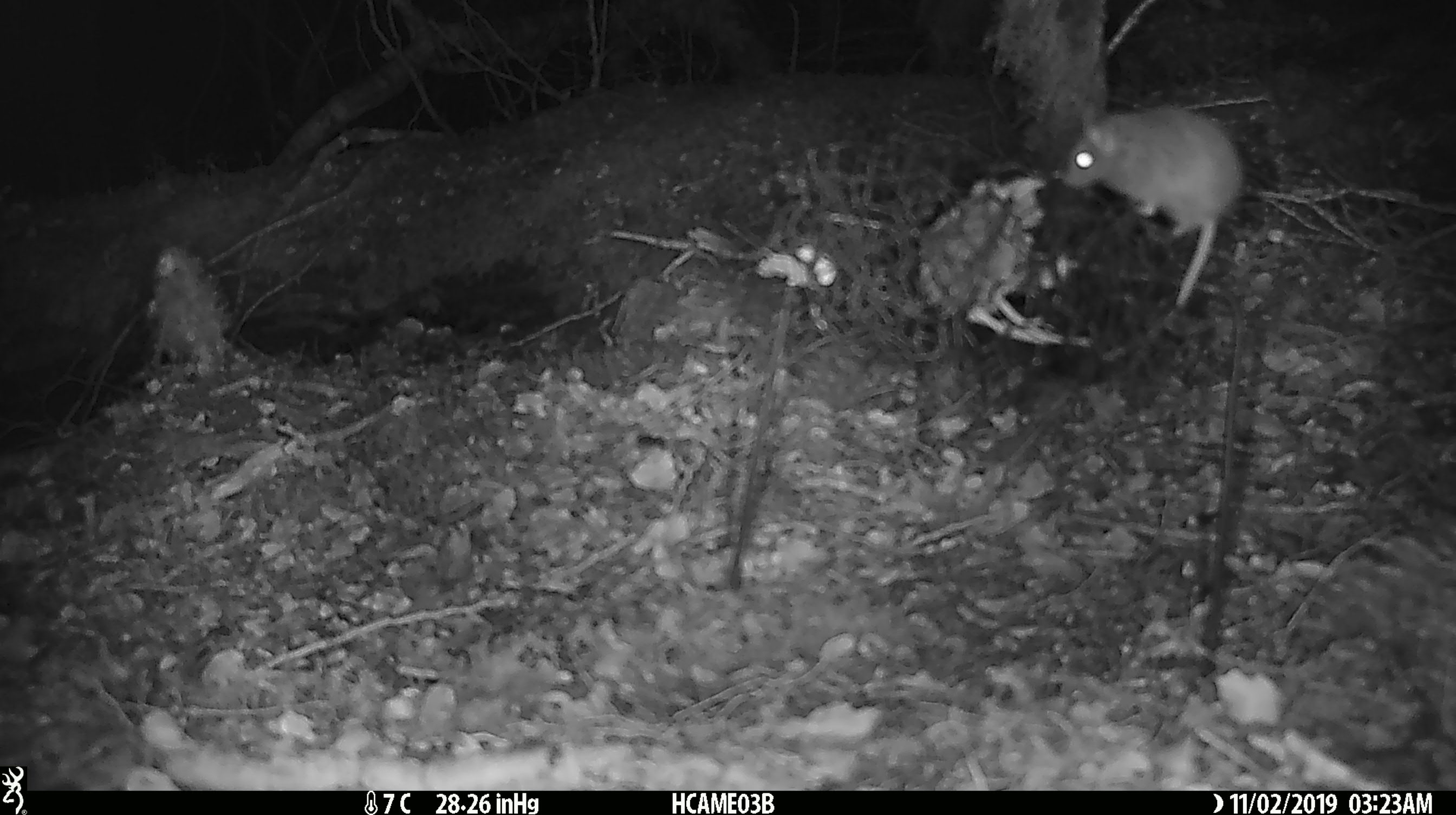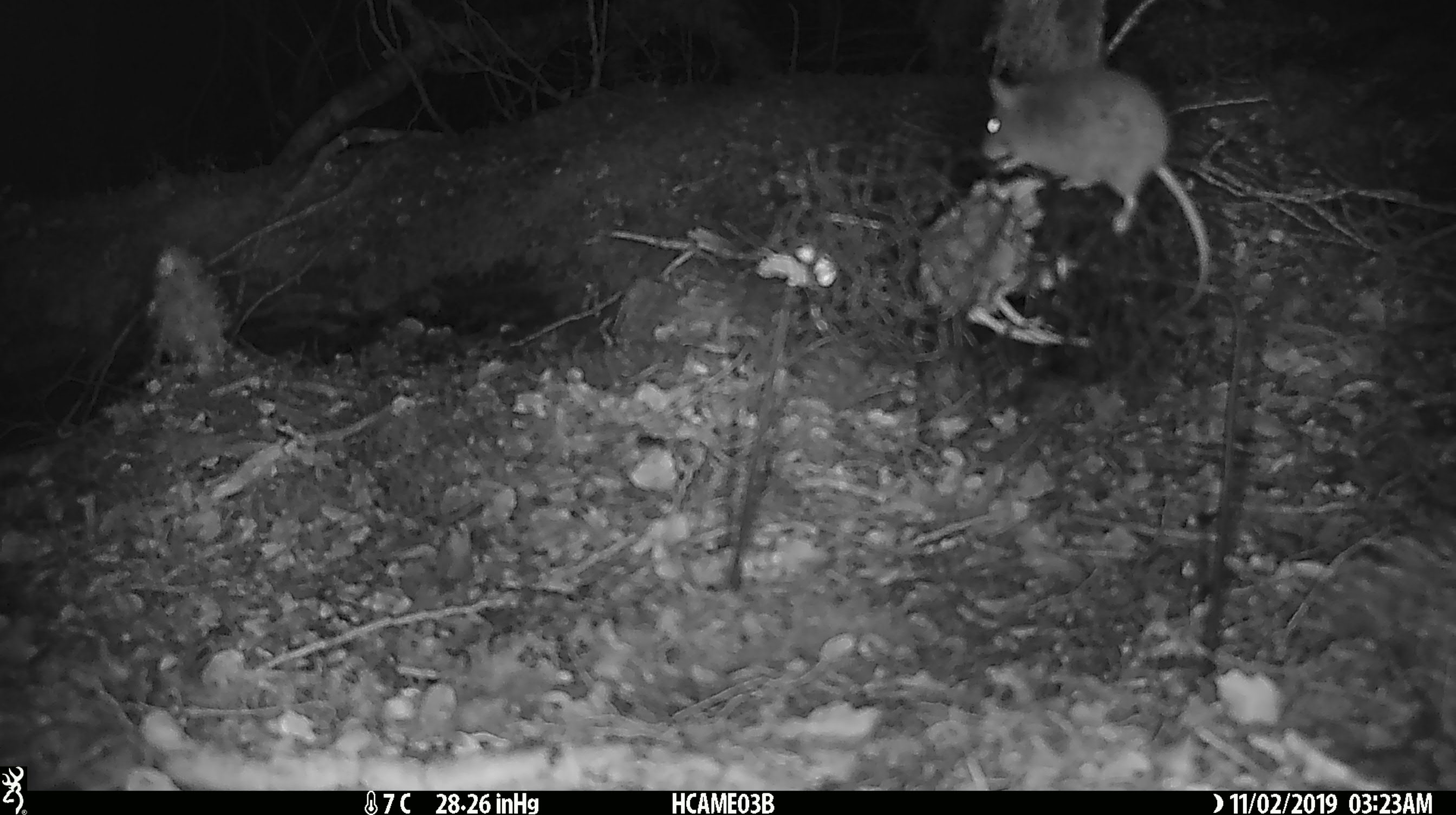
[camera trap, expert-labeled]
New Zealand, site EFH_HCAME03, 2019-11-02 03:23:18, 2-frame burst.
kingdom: Animalia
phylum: Chordata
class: Mammalia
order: Rodentia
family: Muridae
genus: Mus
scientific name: Mus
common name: mouse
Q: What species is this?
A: Mouse (Mus).